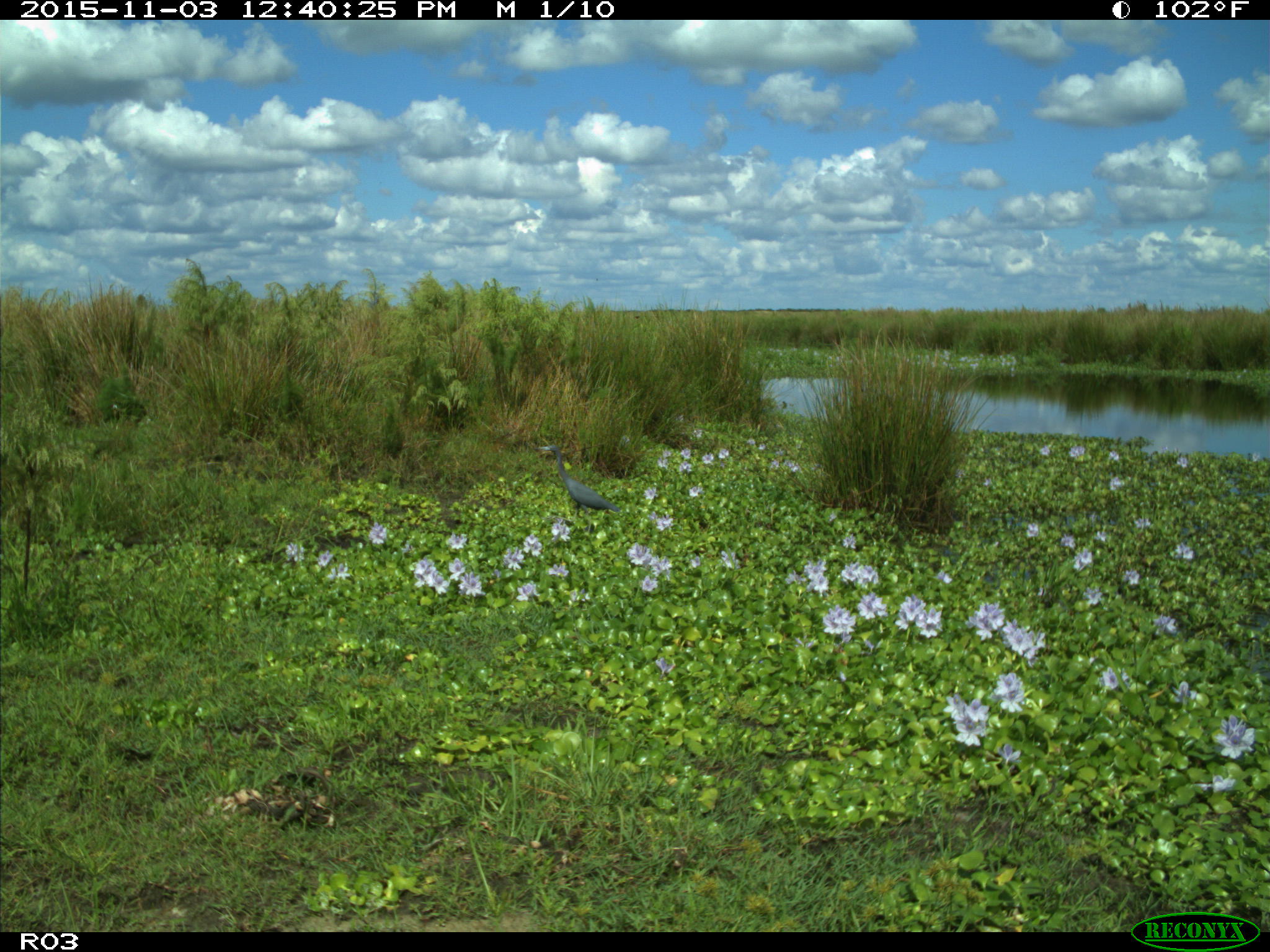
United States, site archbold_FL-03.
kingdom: Animalia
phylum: Chordata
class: Aves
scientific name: Aves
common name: birds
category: unidentified bird